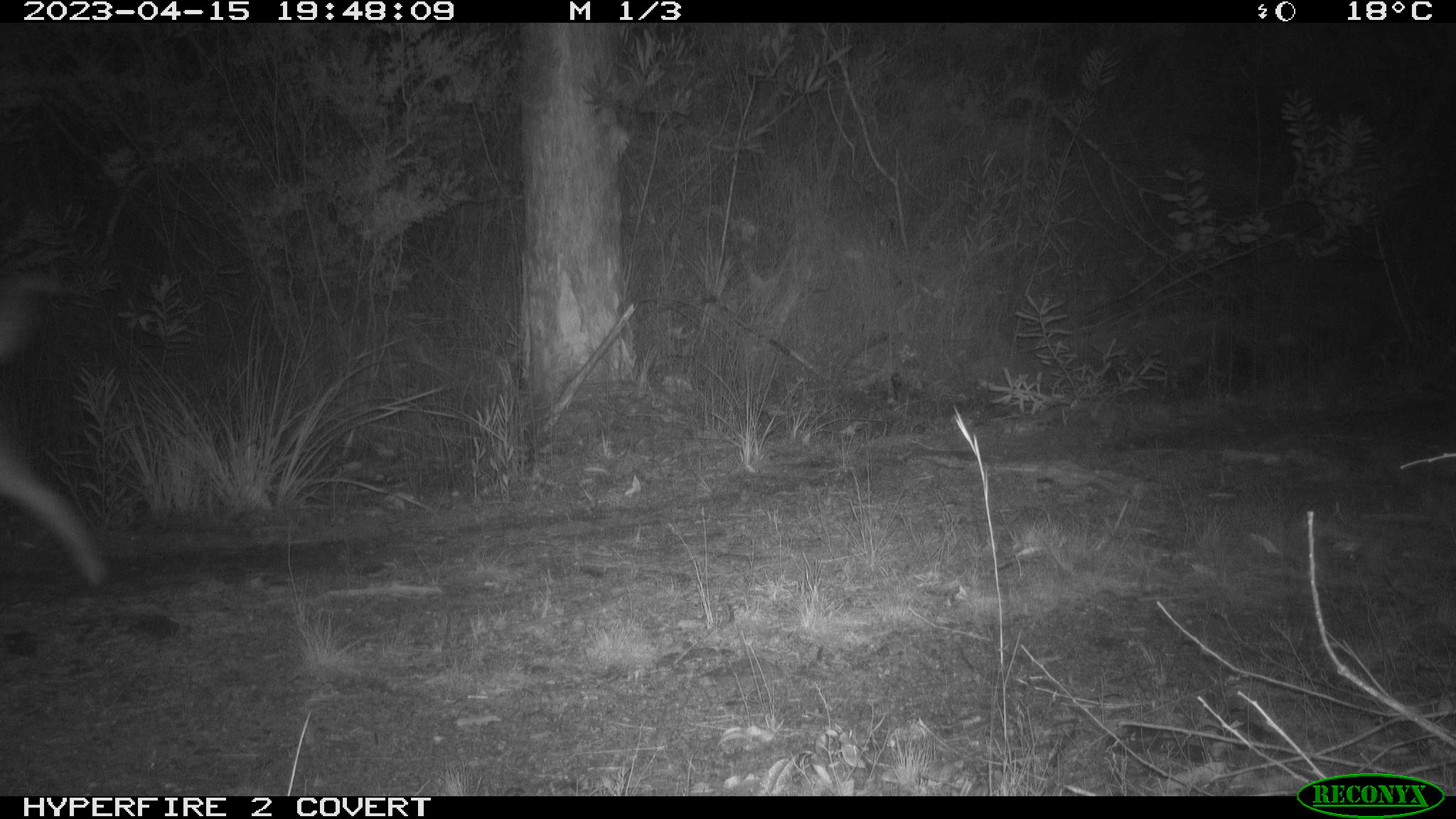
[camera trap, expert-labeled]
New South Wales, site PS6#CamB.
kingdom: Animalia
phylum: Chordata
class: Mammalia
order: Carnivora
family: Canidae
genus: Canis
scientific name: Canis familiaris dingo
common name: dingo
Dingo (Canis familiaris dingo).